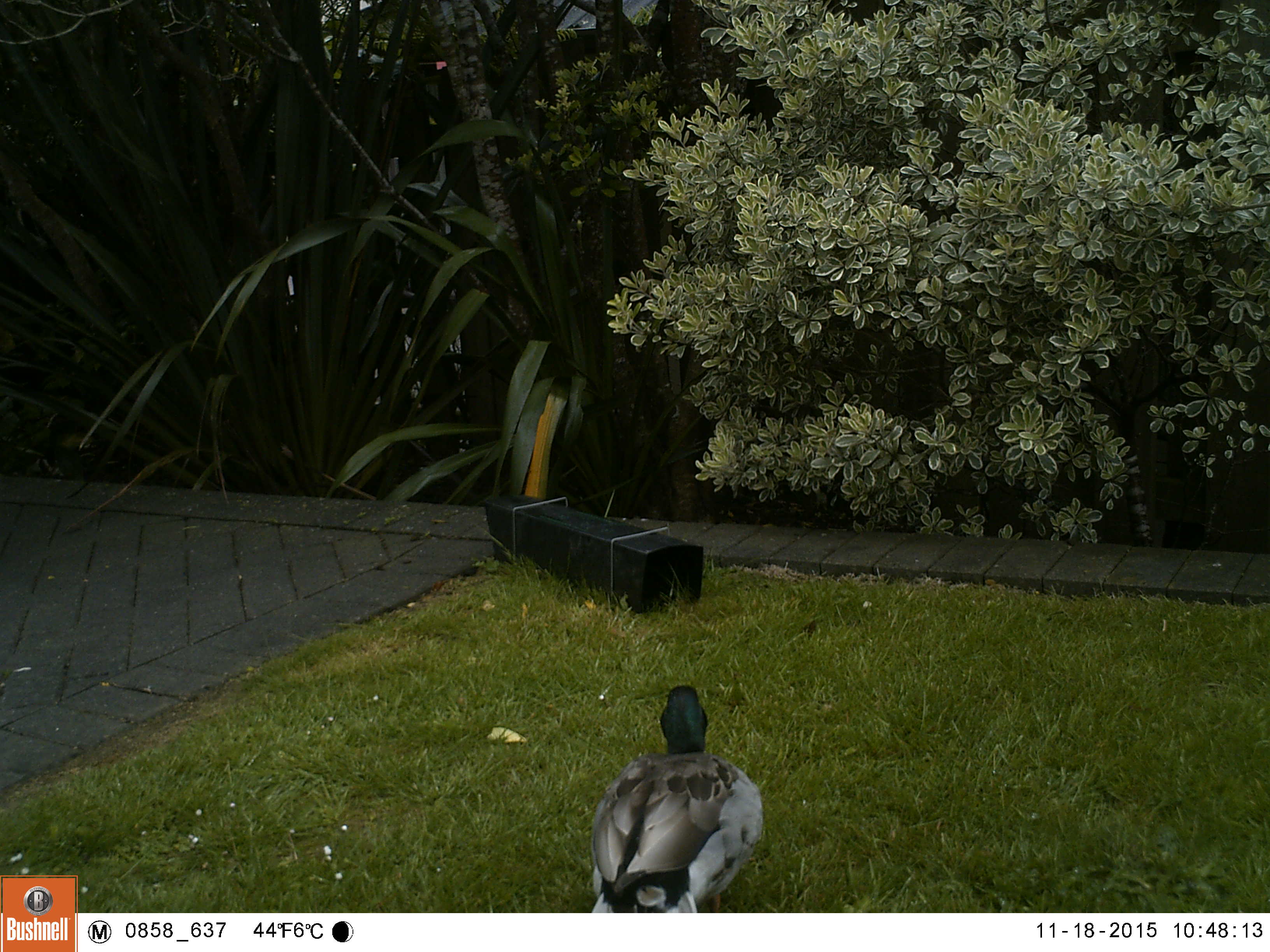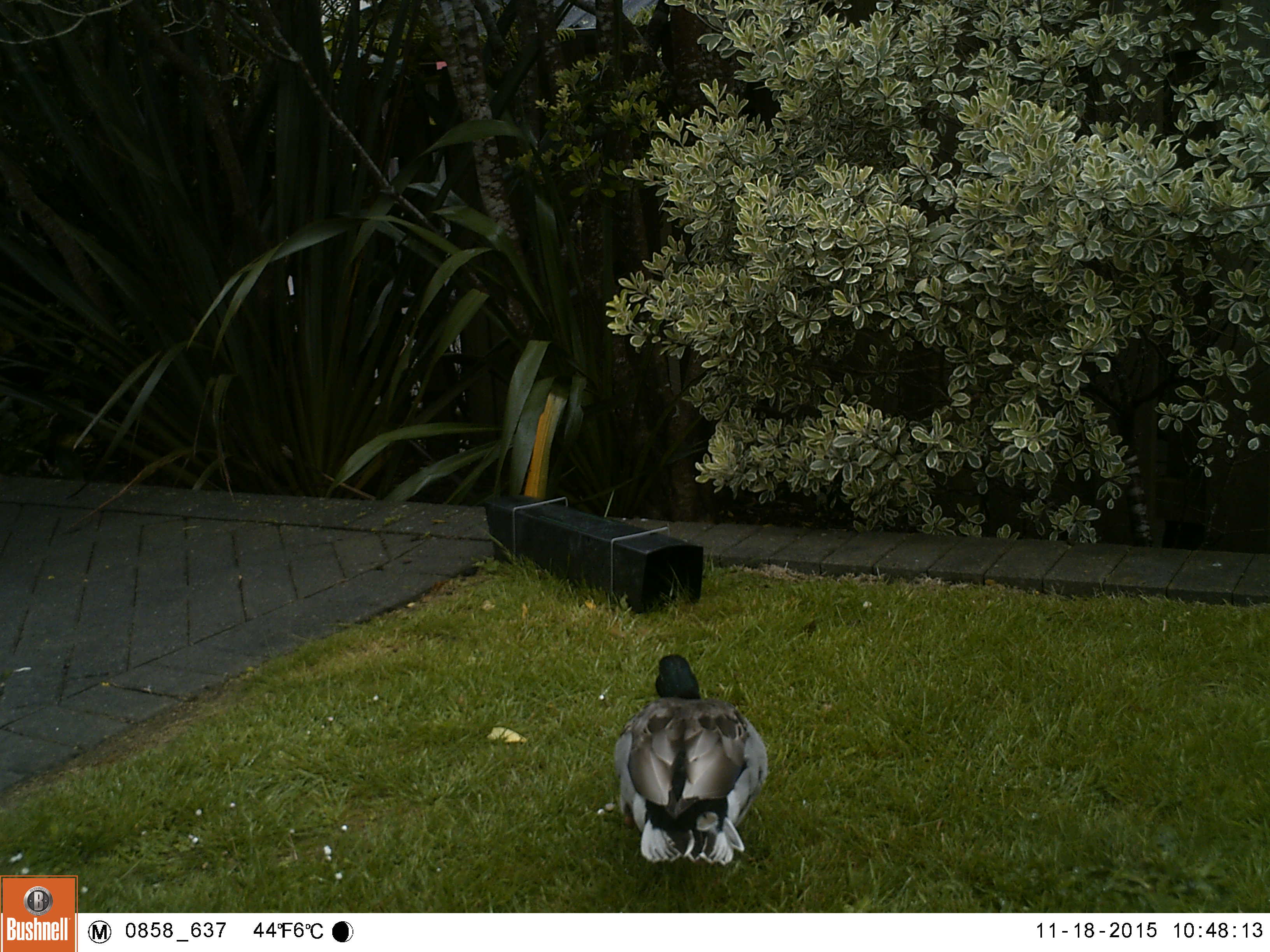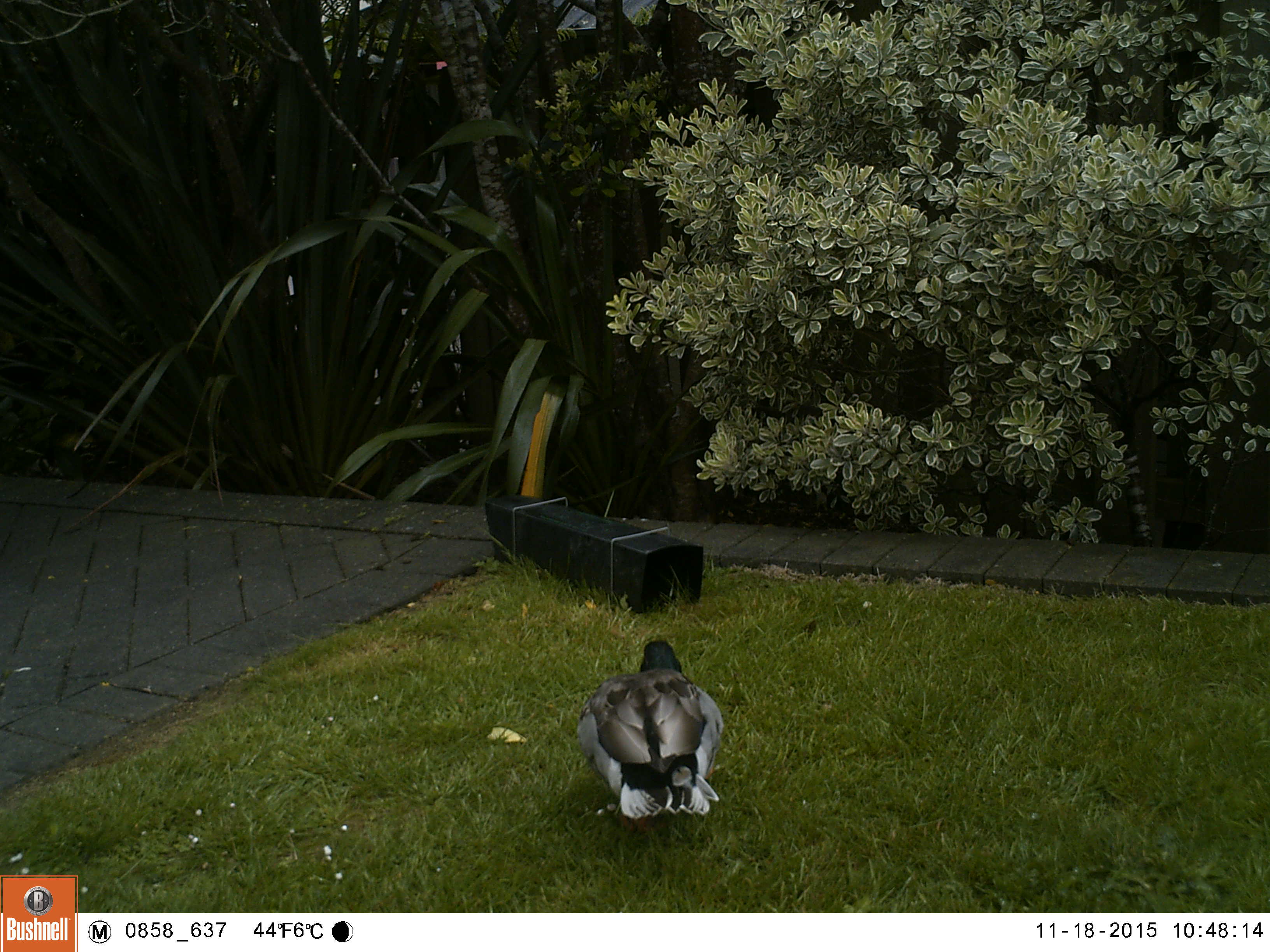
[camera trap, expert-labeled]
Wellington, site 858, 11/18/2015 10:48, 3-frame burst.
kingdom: Animalia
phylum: Chordata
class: Aves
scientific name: Aves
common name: bird